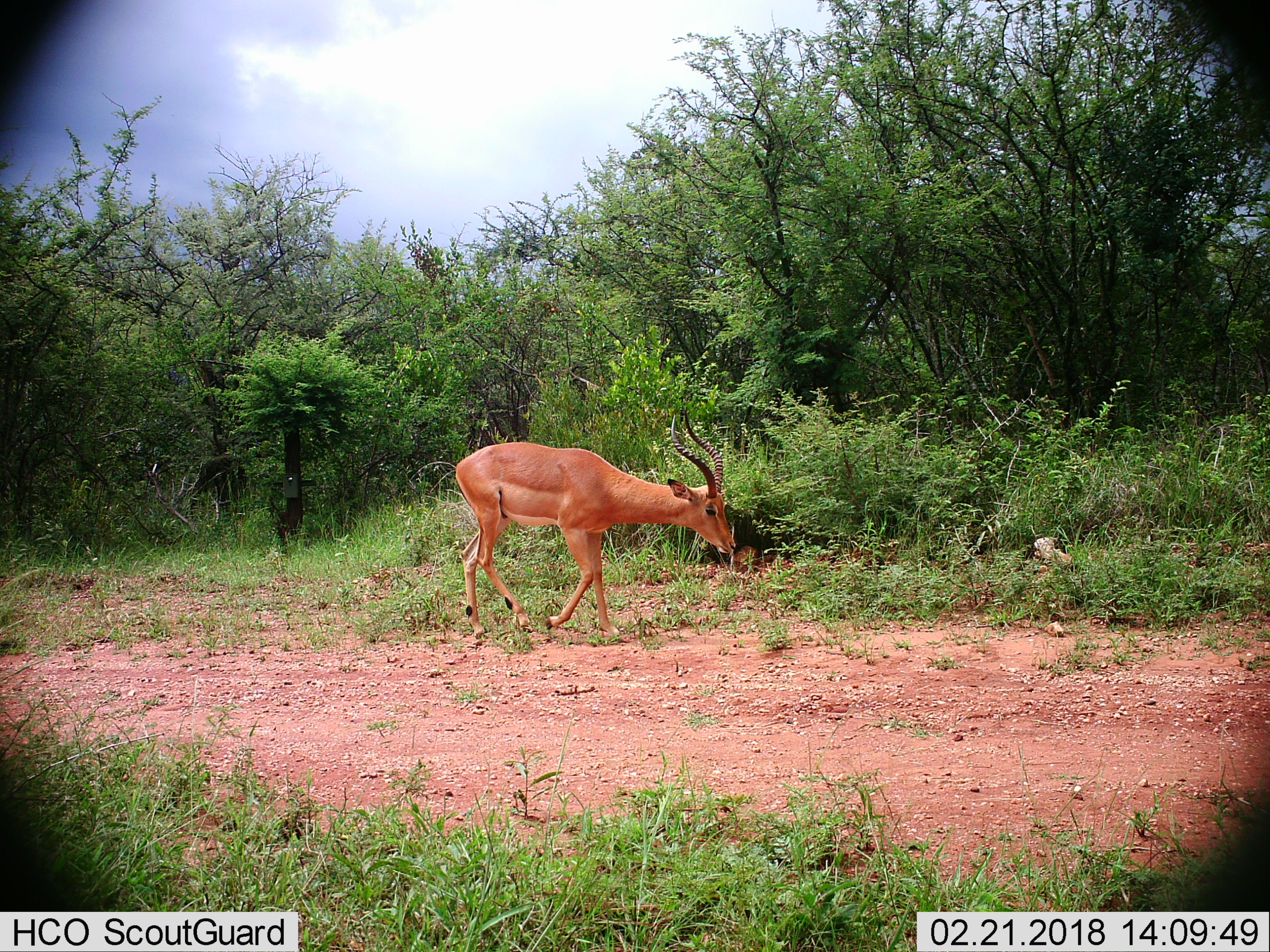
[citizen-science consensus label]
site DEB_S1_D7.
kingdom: Animalia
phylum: Chordata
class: Mammalia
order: Artiodactyla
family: Bovidae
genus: Aepyceros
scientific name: Aepyceros melampus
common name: impala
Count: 1.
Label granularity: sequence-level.